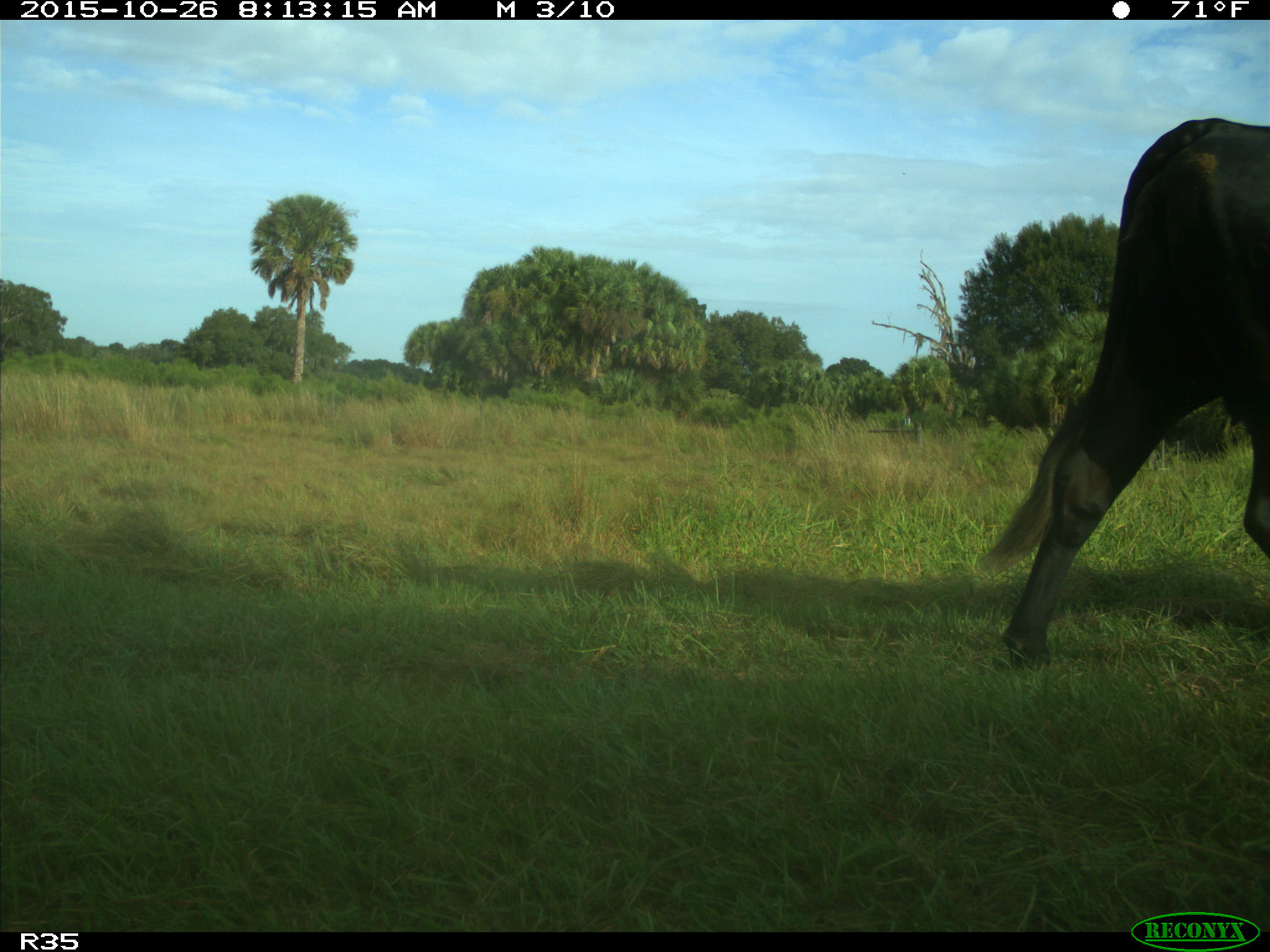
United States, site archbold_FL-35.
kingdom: Animalia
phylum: Chordata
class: Mammalia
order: Artiodactyla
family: Bovidae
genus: Bos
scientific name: Bos taurus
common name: domestic cow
Bos taurus (domestic cow).